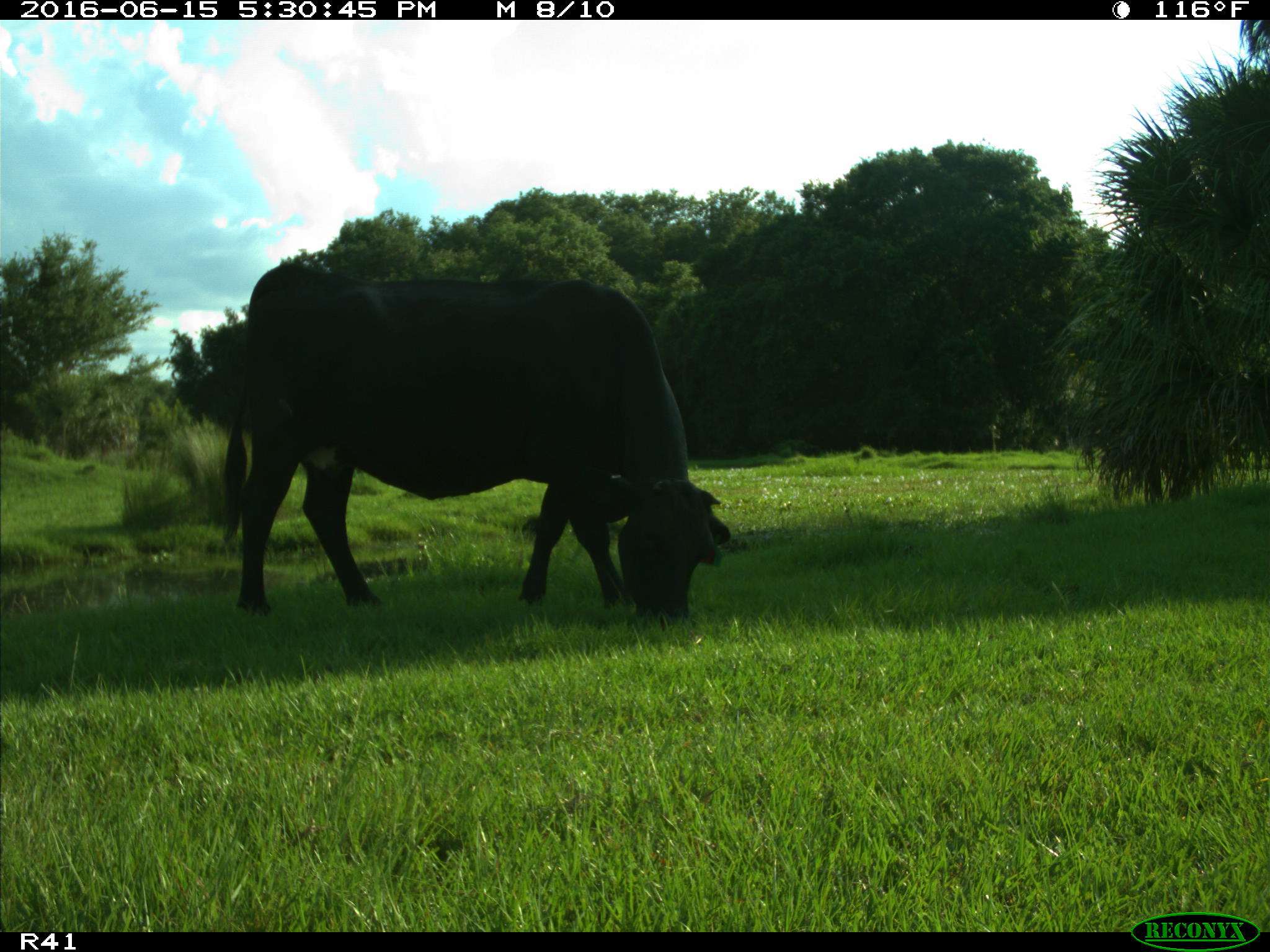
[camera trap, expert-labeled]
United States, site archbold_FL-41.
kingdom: Animalia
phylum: Chordata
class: Mammalia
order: Artiodactyla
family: Bovidae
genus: Bos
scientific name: Bos taurus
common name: domestic cow